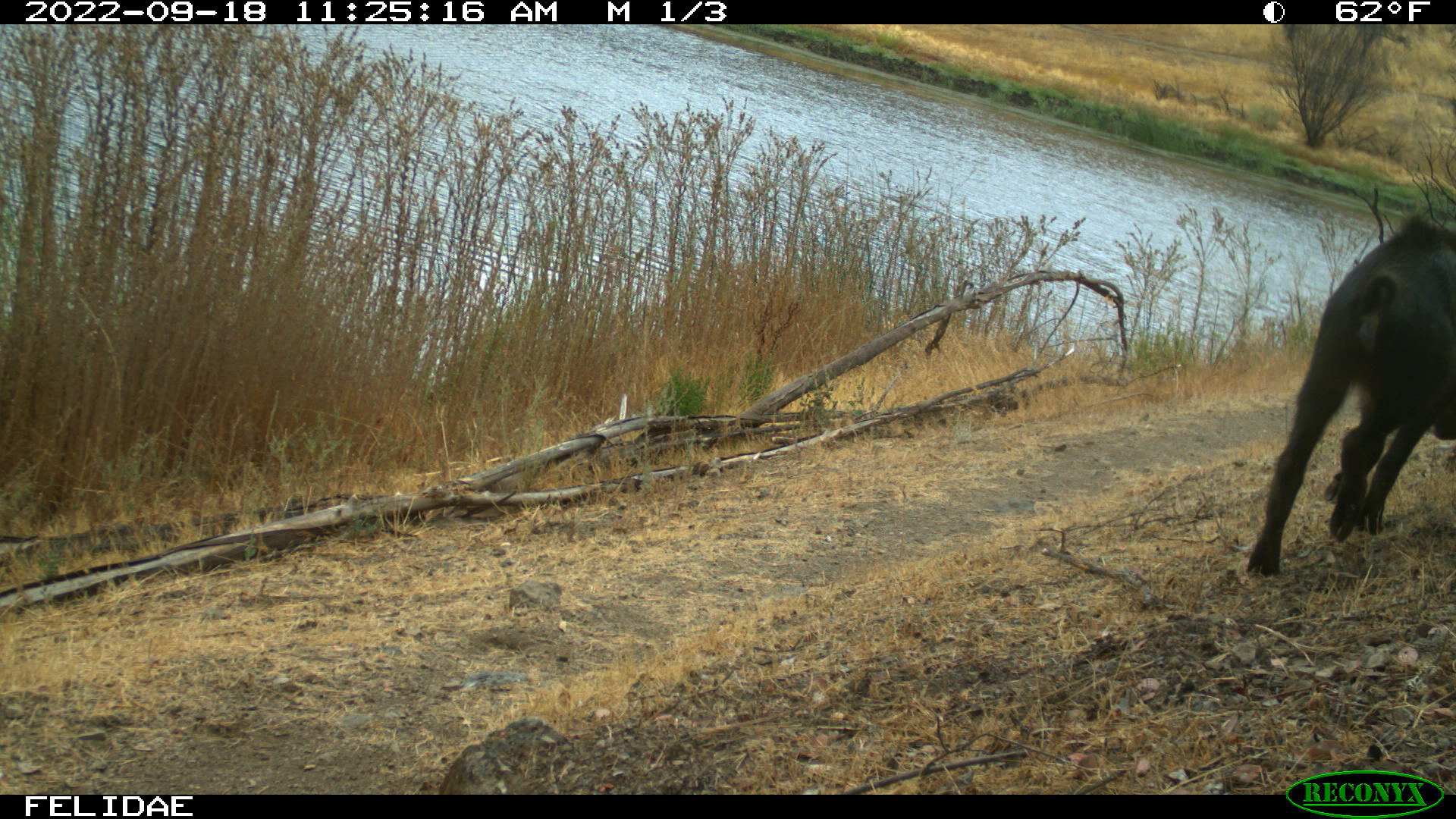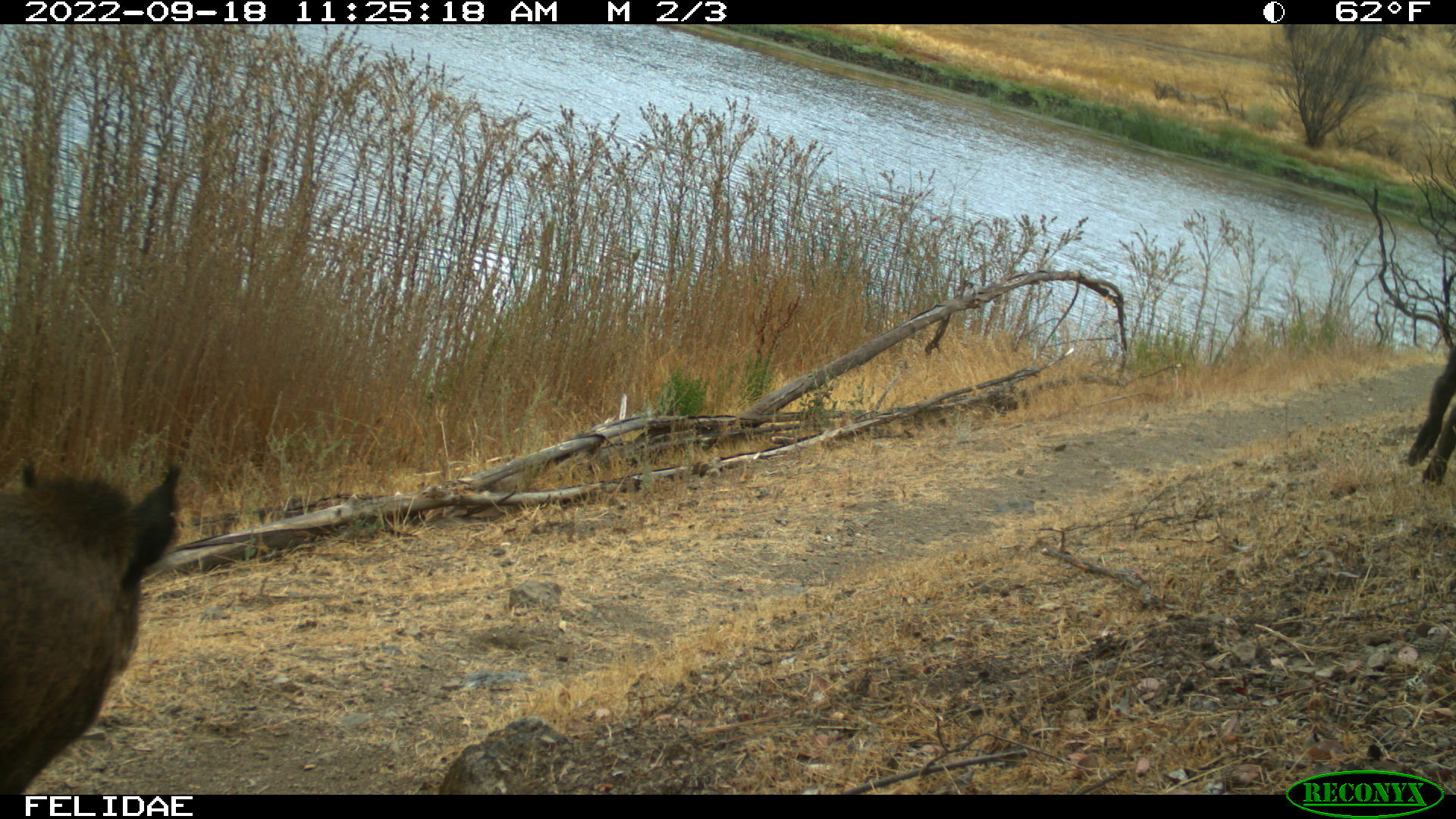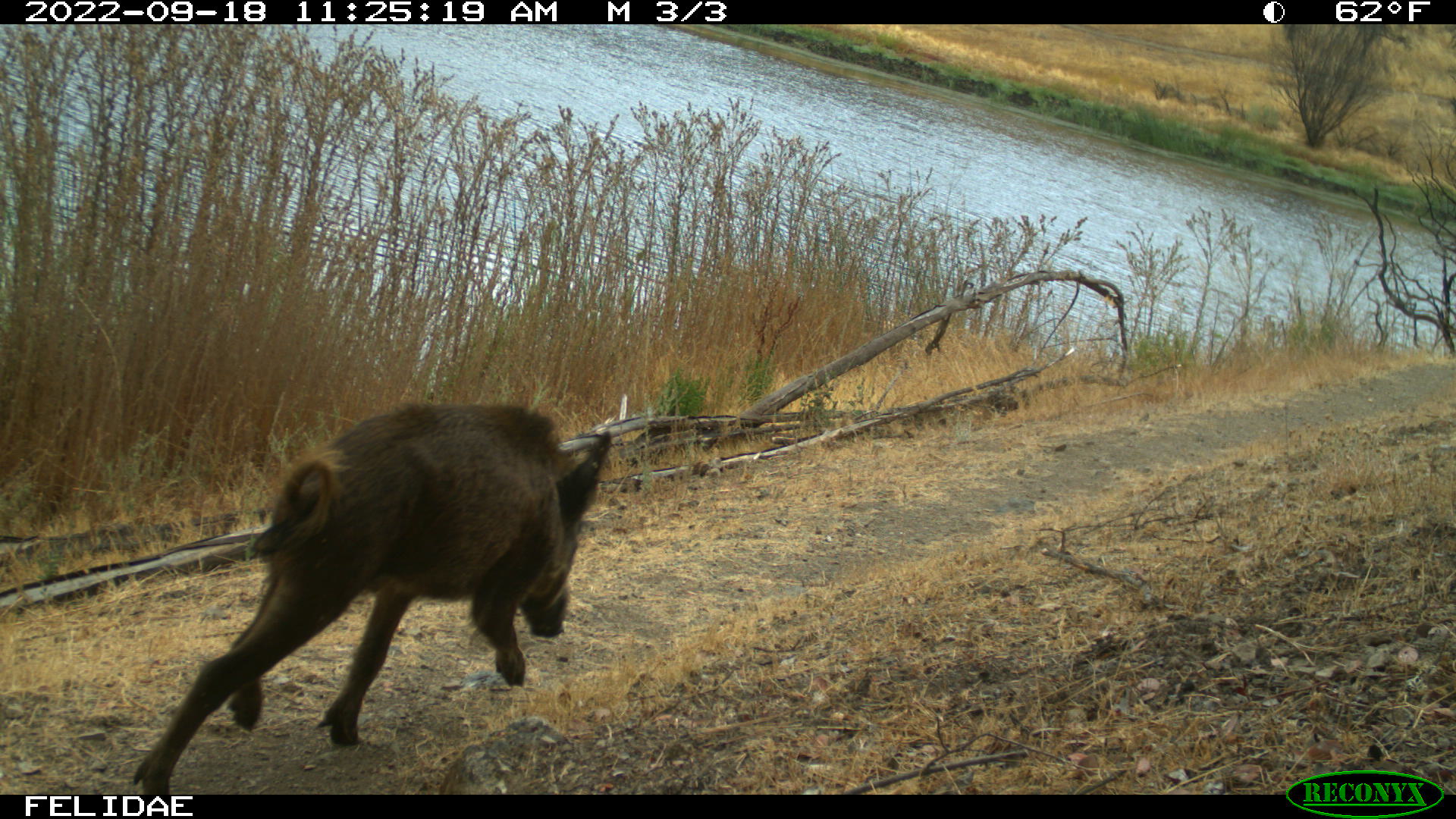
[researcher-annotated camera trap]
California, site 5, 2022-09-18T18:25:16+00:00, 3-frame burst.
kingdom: Animalia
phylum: Chordata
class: Mammalia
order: Artiodactyla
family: Suidae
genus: Sus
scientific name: Sus scrofa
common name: wild boar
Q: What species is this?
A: Wild boar (Sus scrofa).